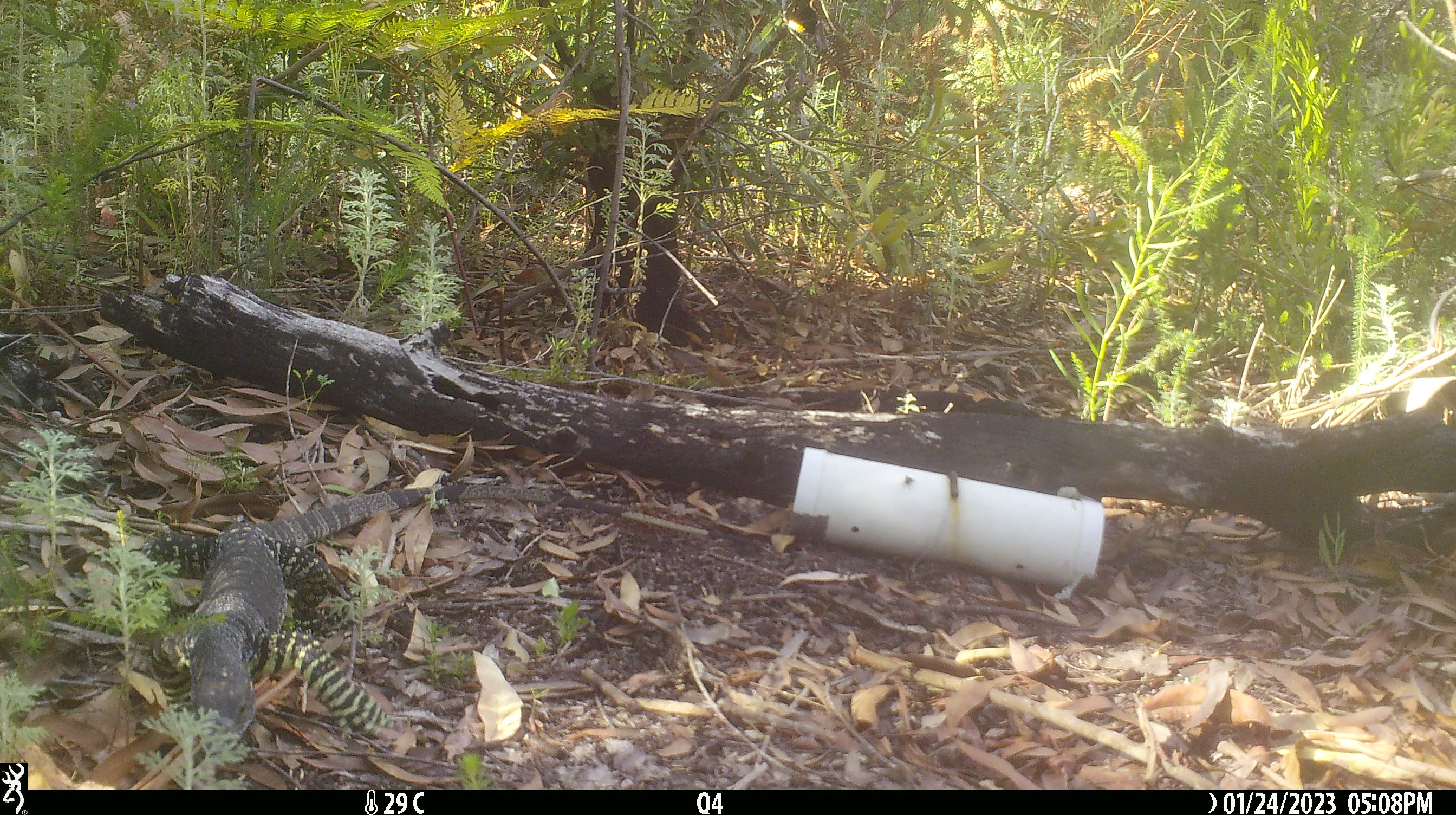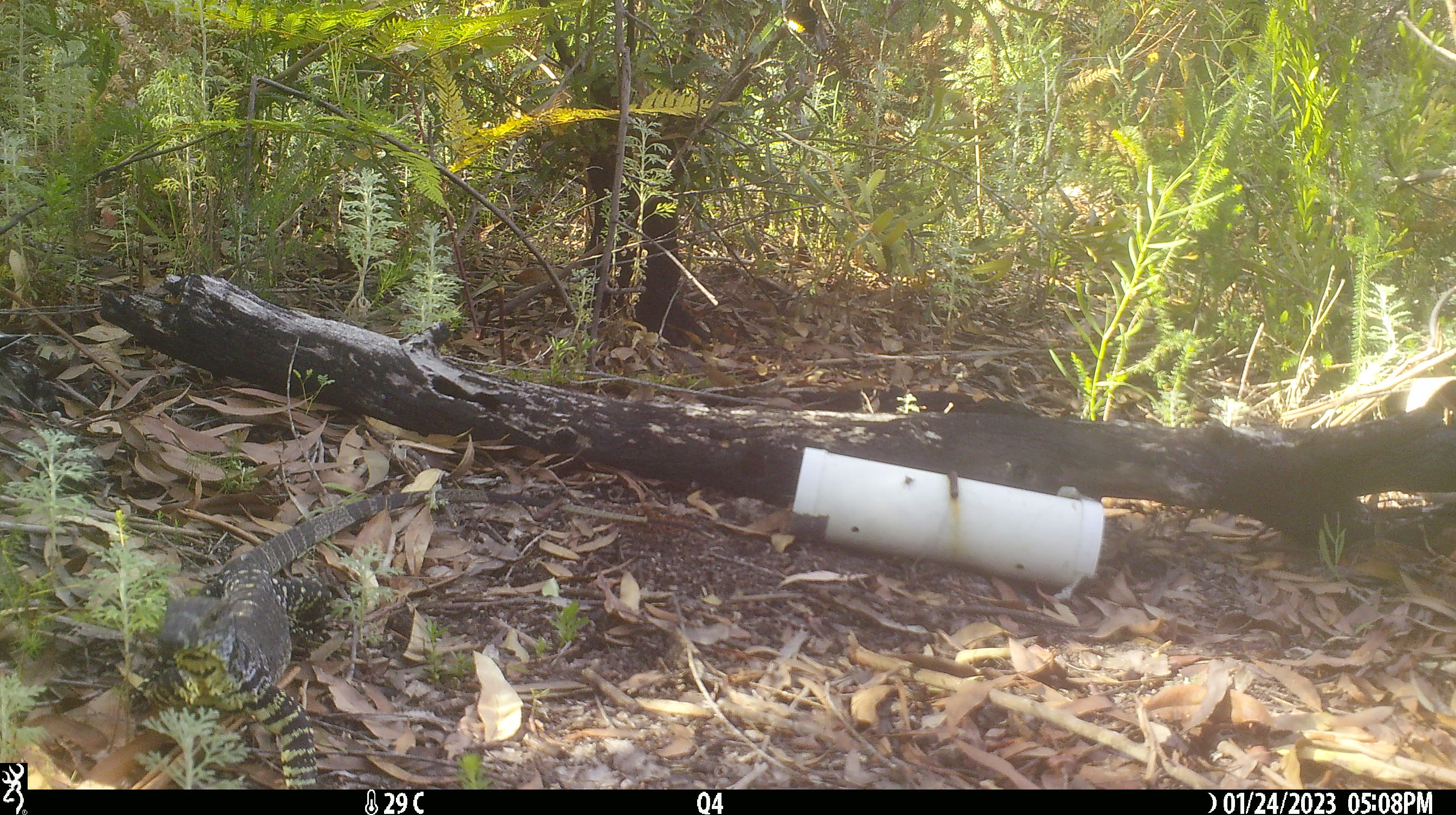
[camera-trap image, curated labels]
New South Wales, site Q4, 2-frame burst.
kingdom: Animalia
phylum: Chordata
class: Reptilia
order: Squamata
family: Varanidae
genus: Varanus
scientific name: Varanus varius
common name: lace monitor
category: goanna